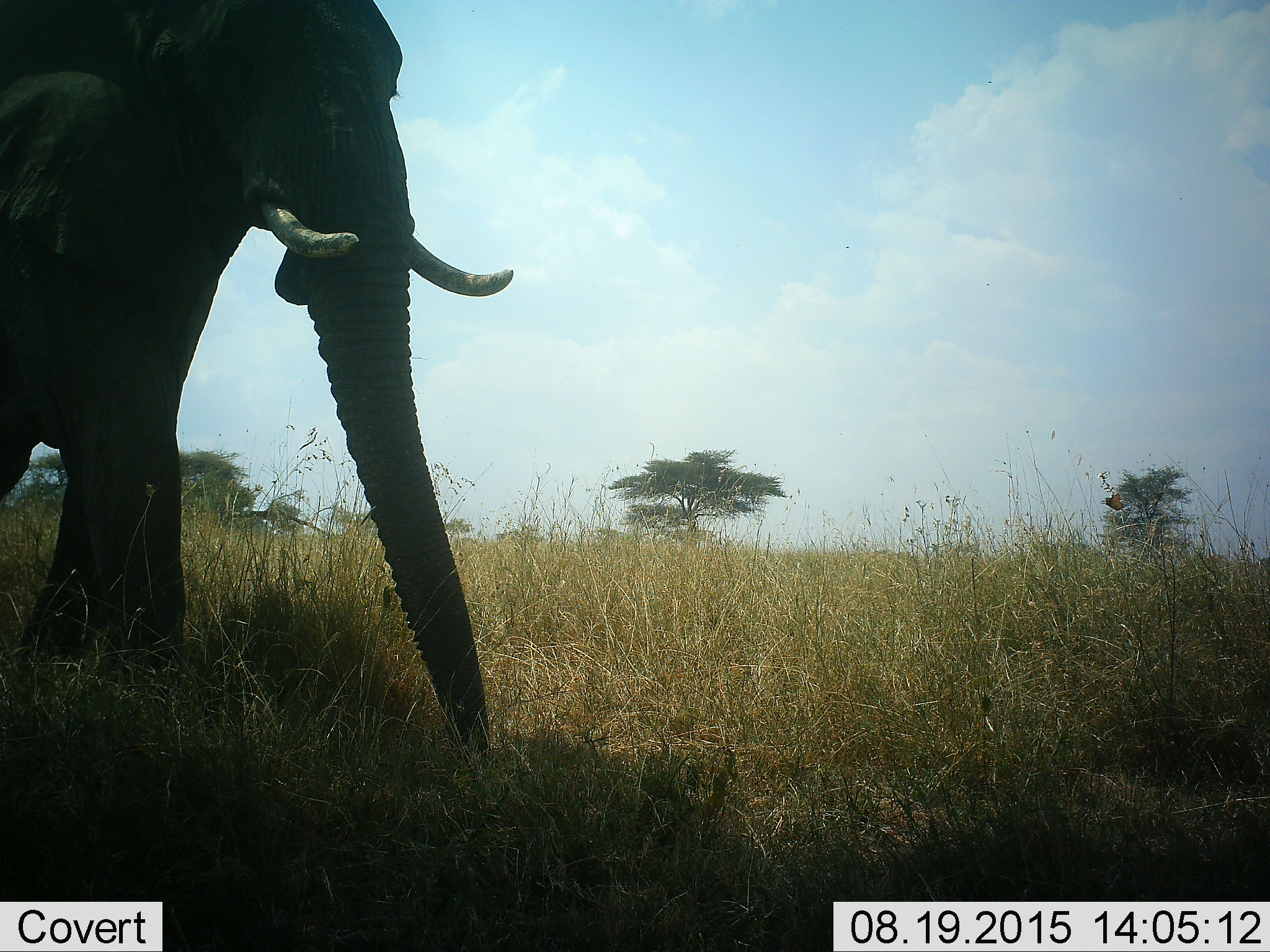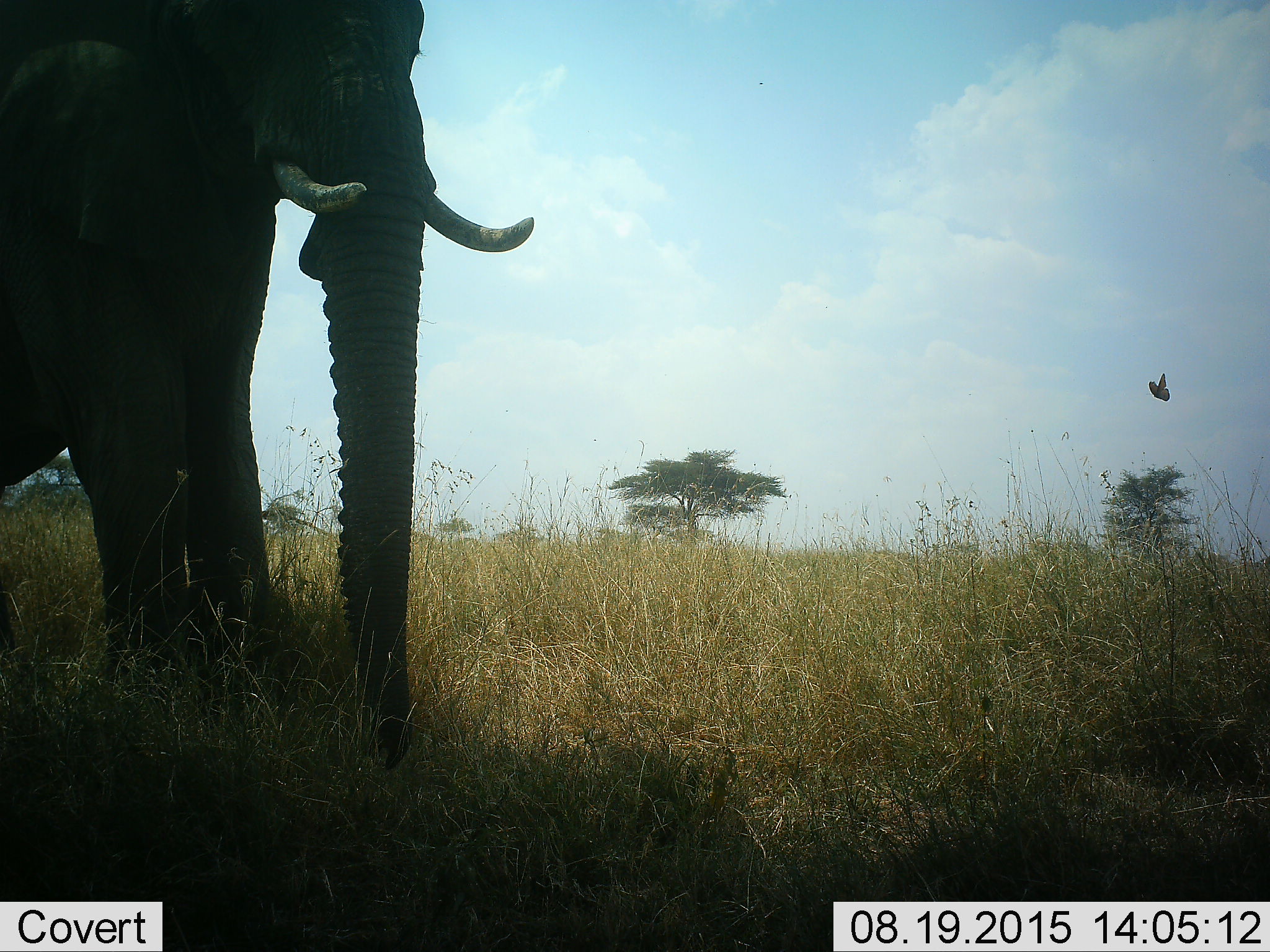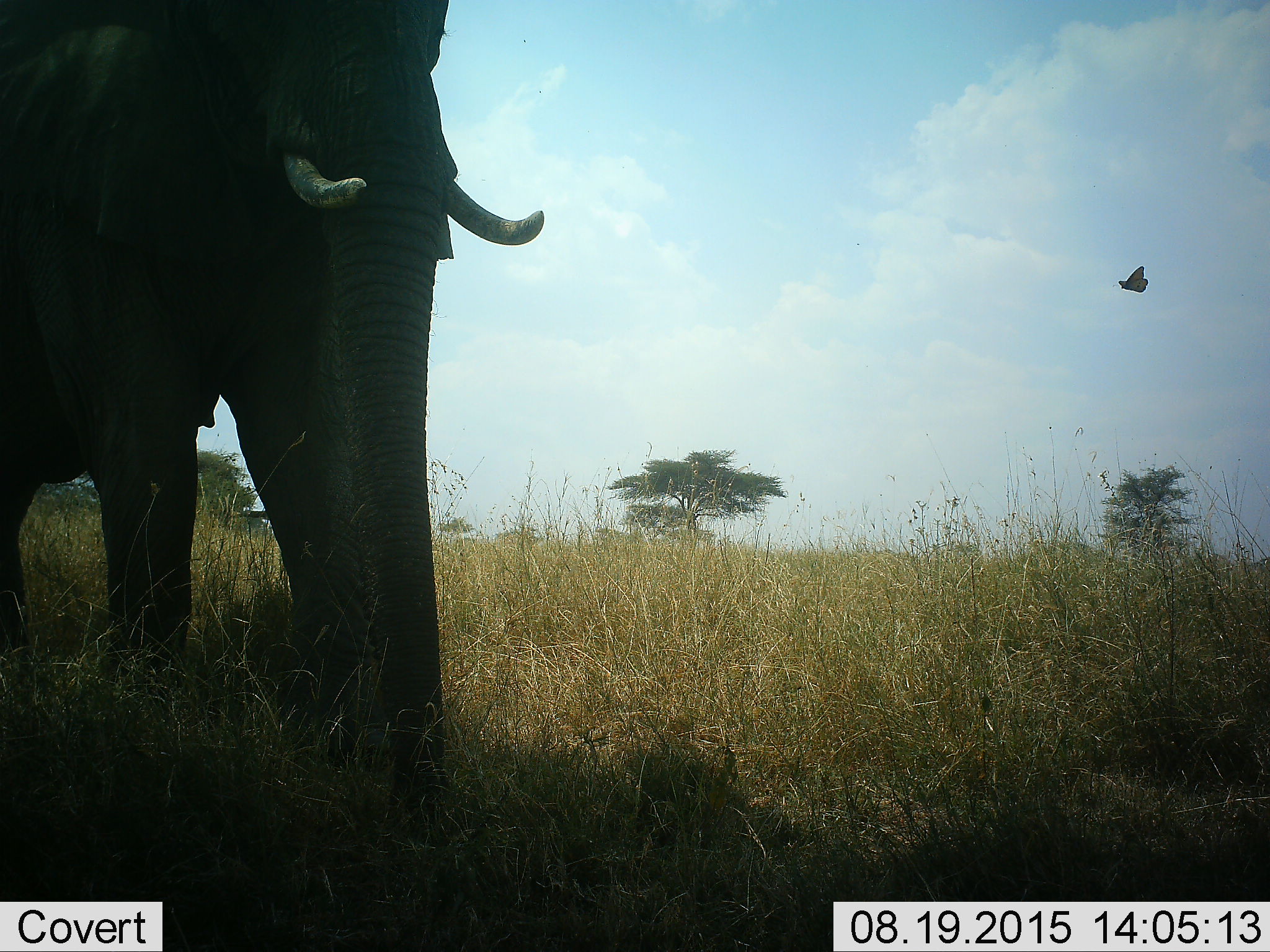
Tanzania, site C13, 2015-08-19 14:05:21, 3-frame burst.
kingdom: Animalia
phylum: Chordata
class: Mammalia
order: Proboscidea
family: Elephantidae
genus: Loxodonta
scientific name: Loxodonta africana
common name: african bush elephant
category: elephant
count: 1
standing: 11%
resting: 11%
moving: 72%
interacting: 0%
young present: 0%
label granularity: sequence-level